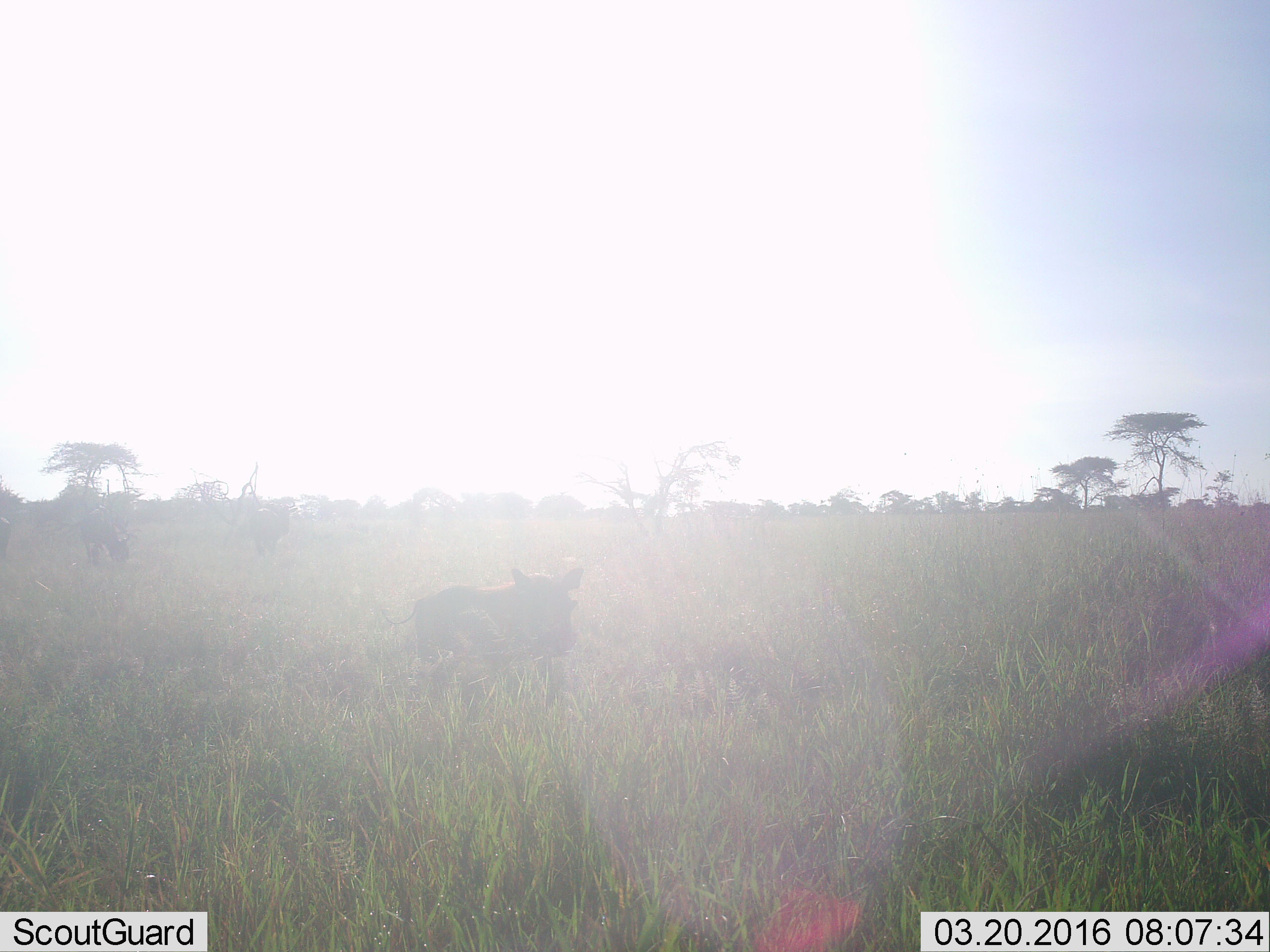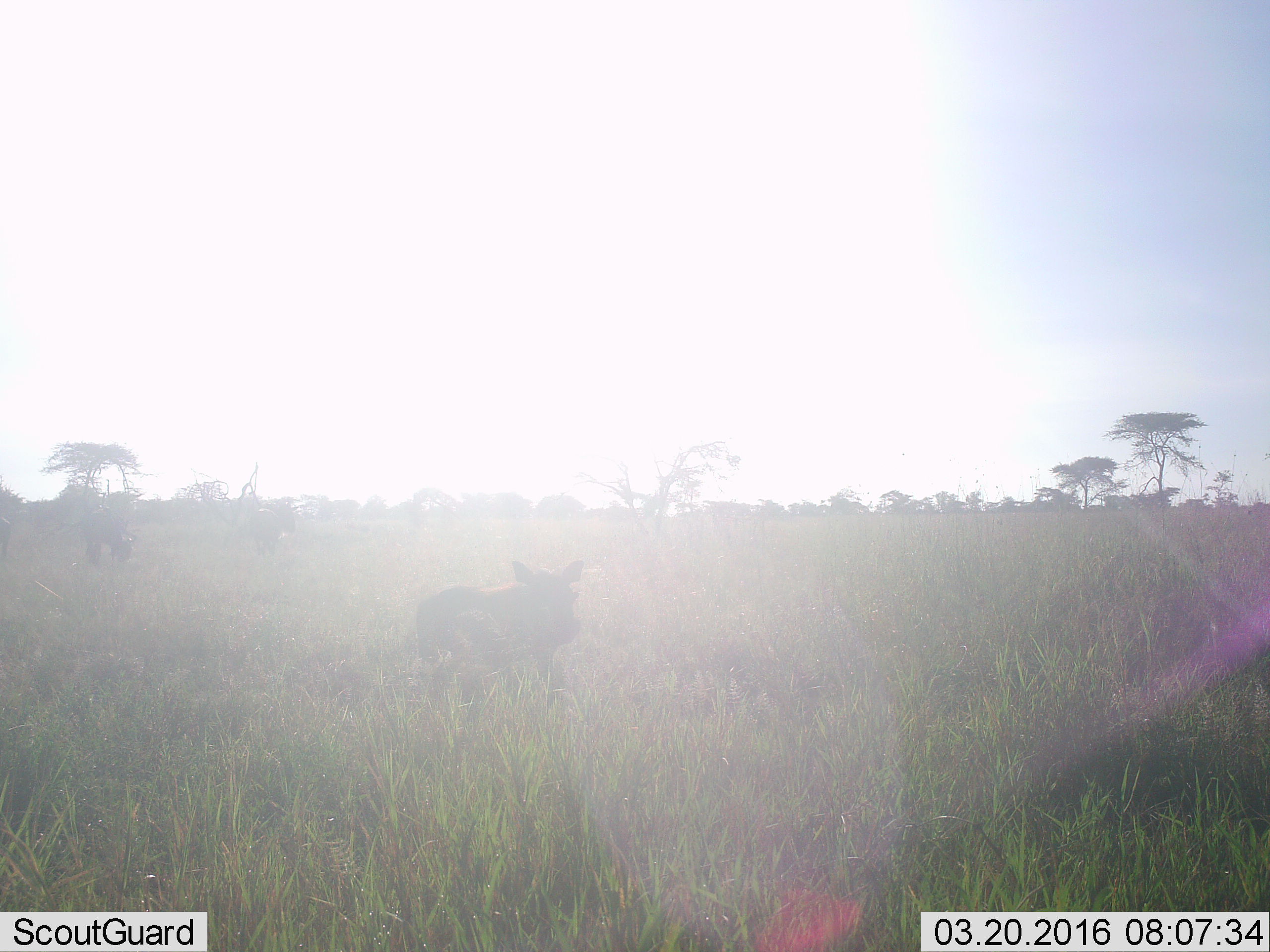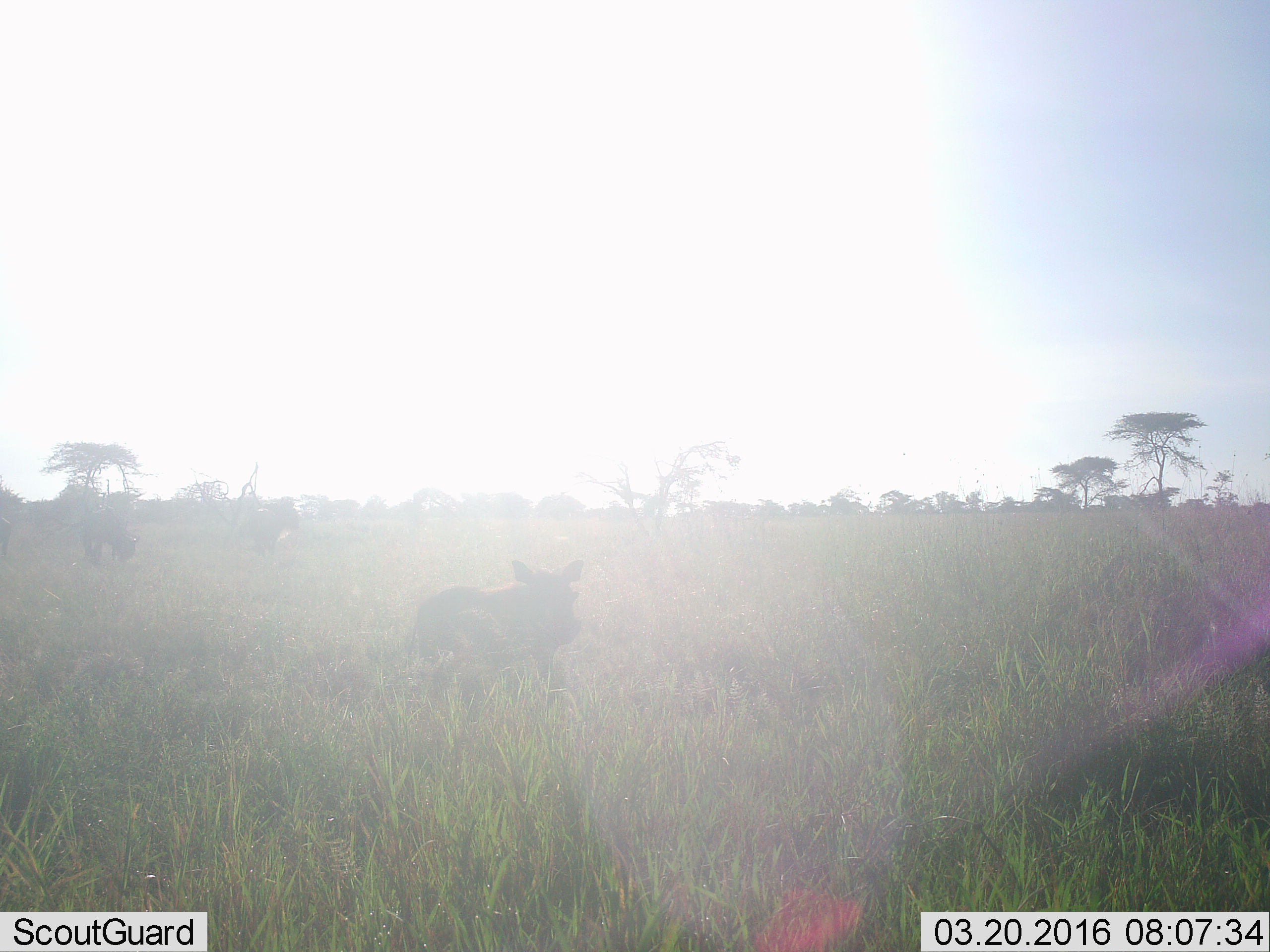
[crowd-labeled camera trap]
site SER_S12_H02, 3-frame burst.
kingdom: Animalia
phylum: Chordata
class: Mammalia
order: Artiodactyla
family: Suidae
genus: Phacochoerus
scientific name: Phacochoerus africanus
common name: warthog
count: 1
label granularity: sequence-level